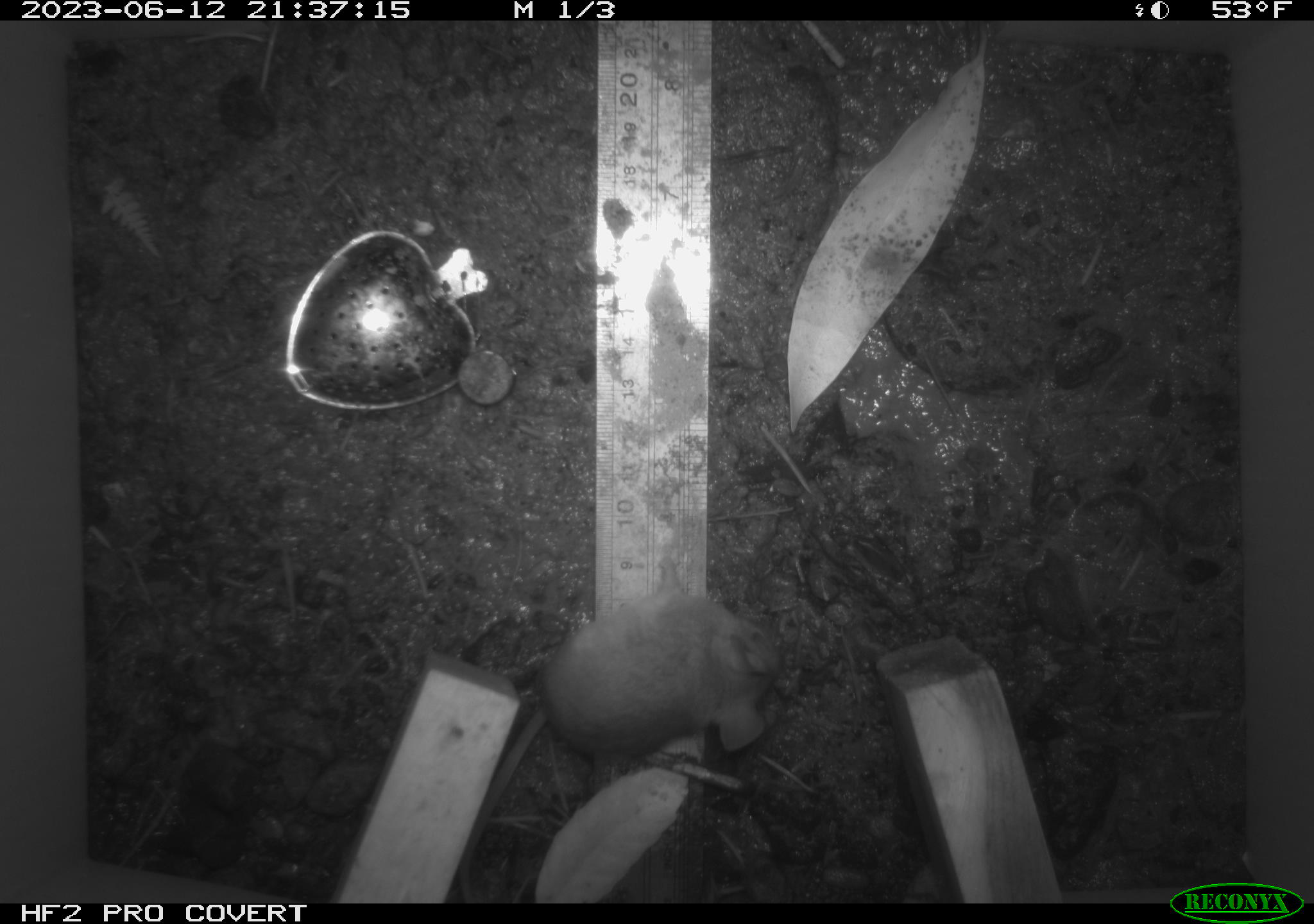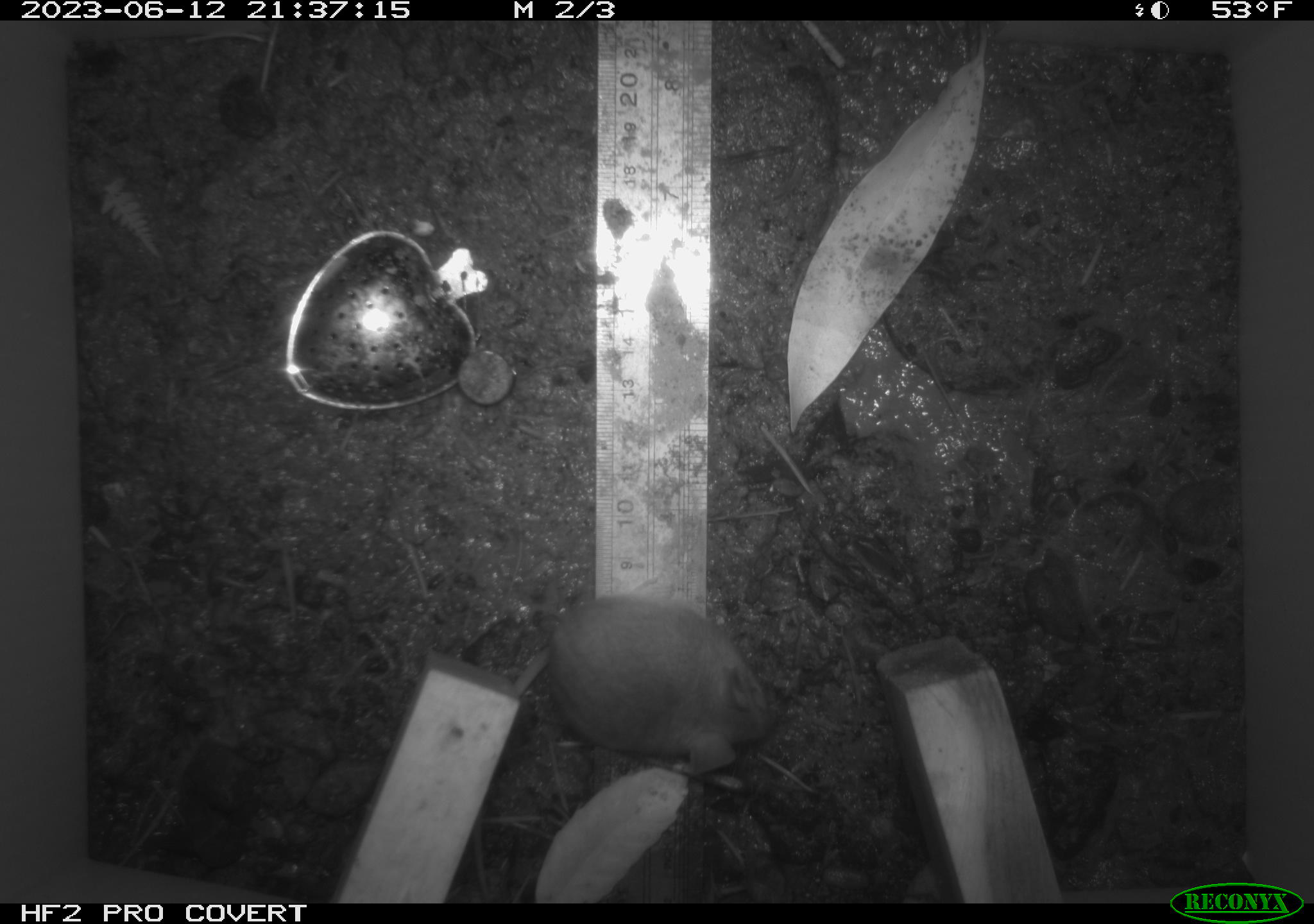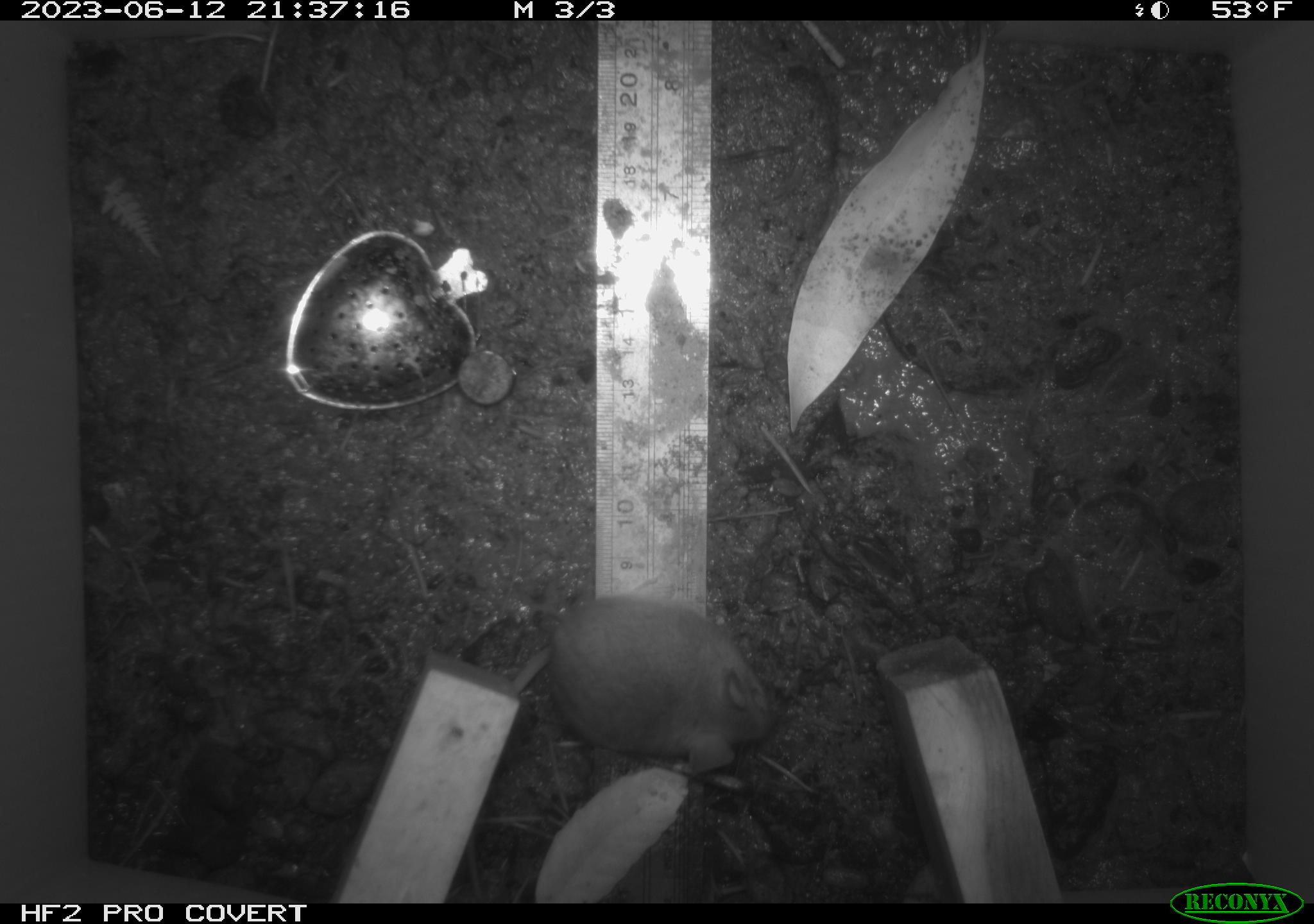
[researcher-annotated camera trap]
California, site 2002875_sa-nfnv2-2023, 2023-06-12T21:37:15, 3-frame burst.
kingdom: Animalia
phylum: Chordata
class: Mammalia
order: Rodentia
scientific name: Rodentia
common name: mouse species